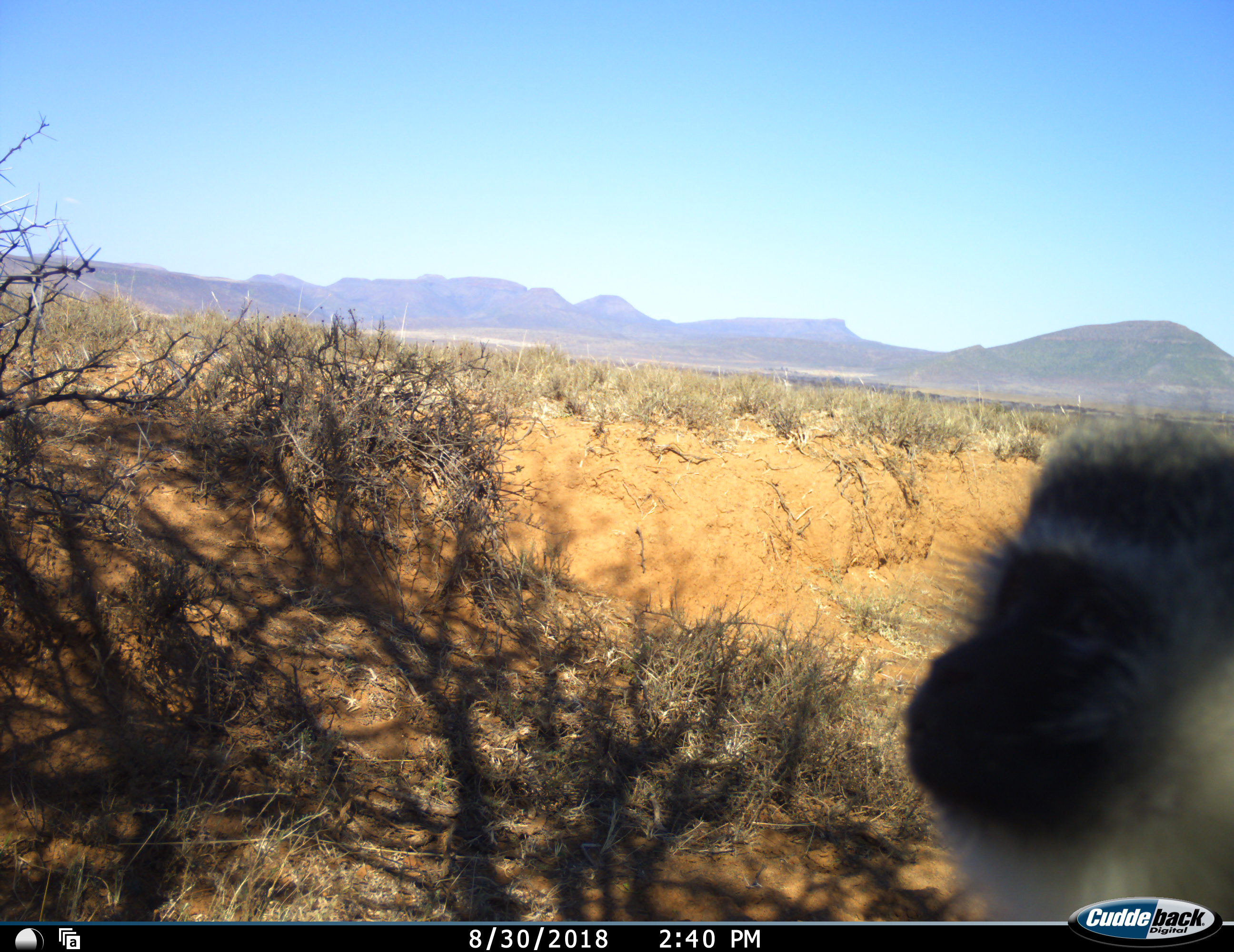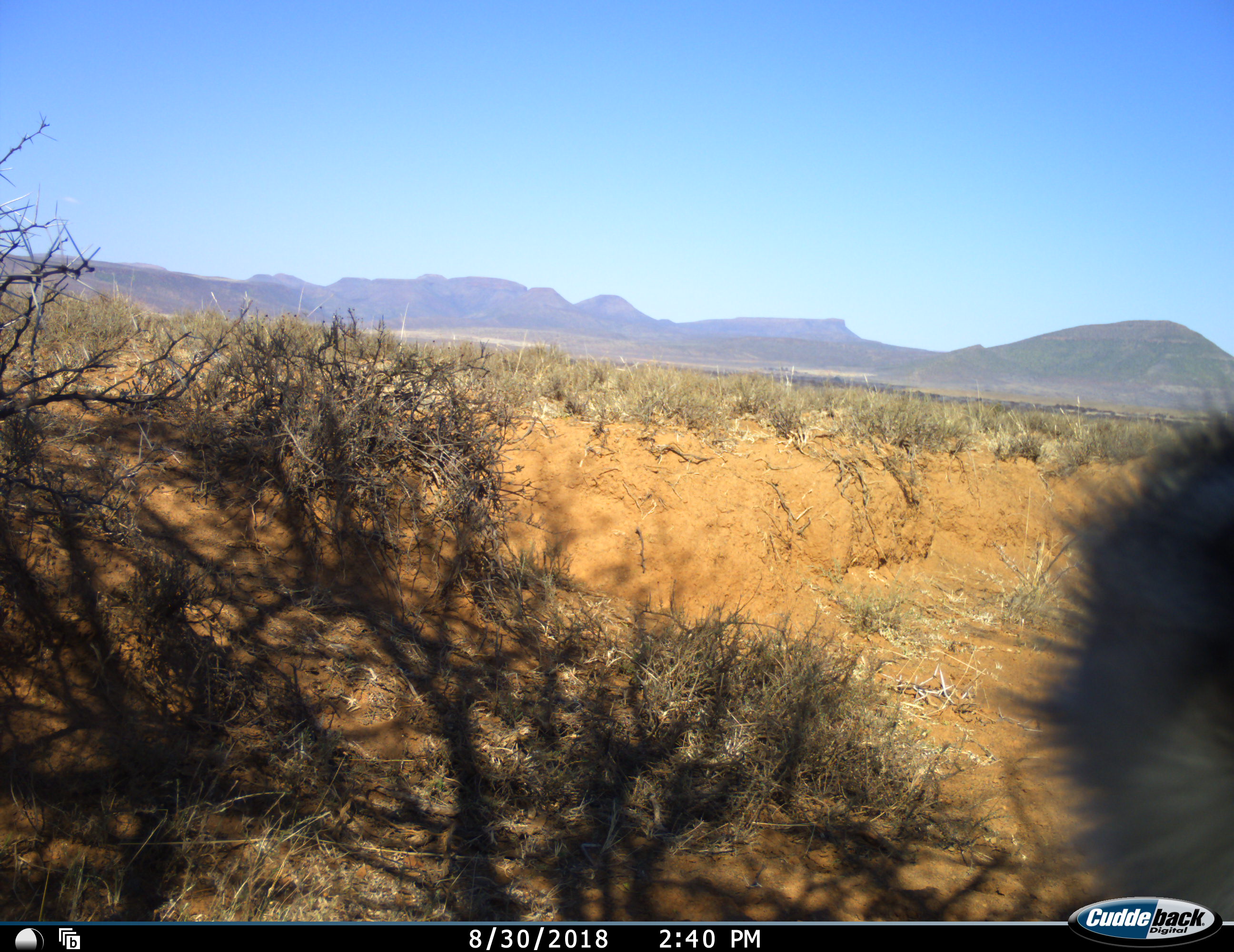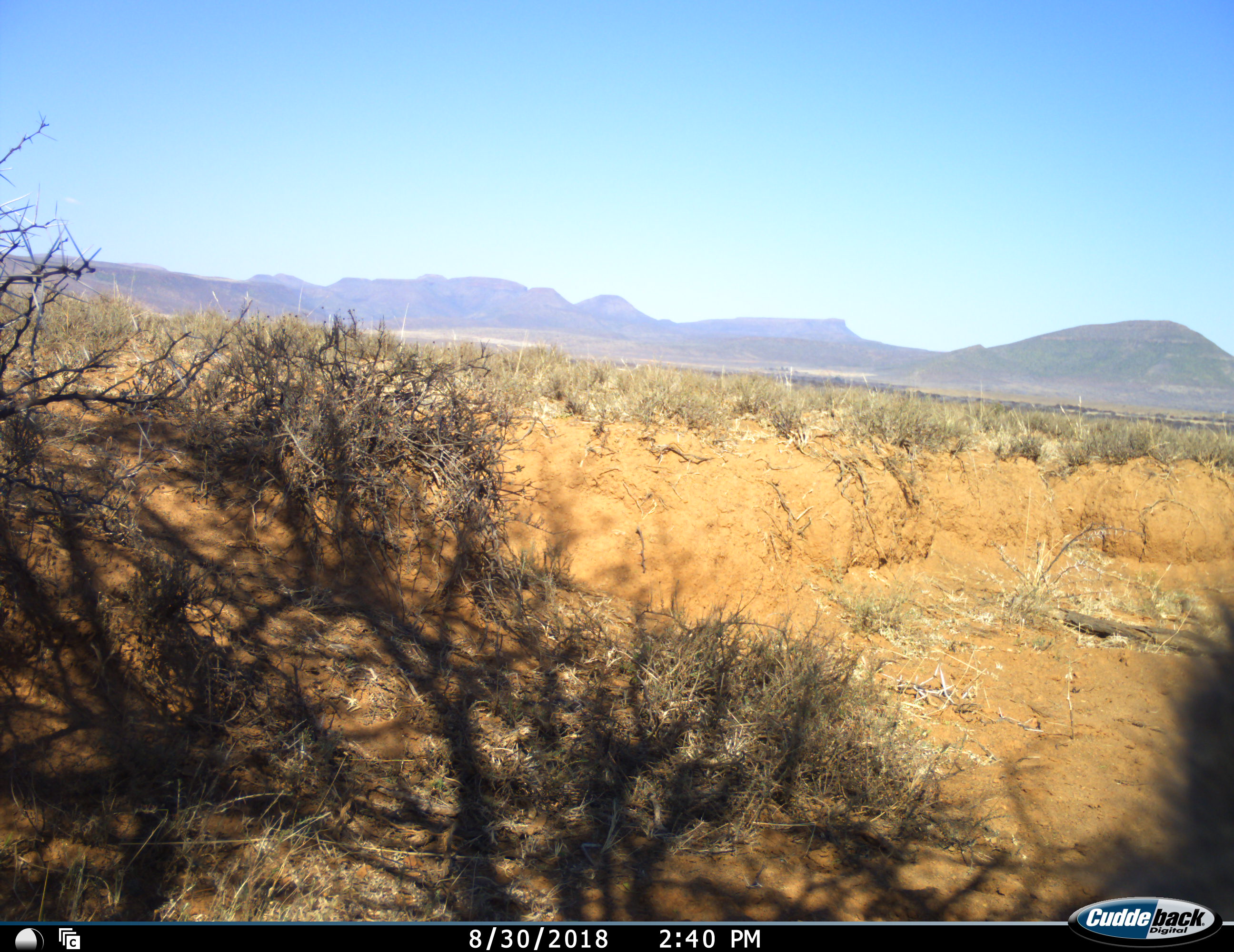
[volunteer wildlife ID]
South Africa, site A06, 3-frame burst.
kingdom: Animalia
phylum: Chordata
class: Mammalia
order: Primates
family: Cercopithecidae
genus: Chlorocebus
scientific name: Chlorocebus pygerythrus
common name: vervet monkey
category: monkeyvervet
Monkeyvervet (vervet monkey) (Chlorocebus pygerythrus), count 1. Behavior (volunteer vote fractions): standing 40%, resting 10%, moving 50%, interacting 0%. Young present (vote fraction): 0%. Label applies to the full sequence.